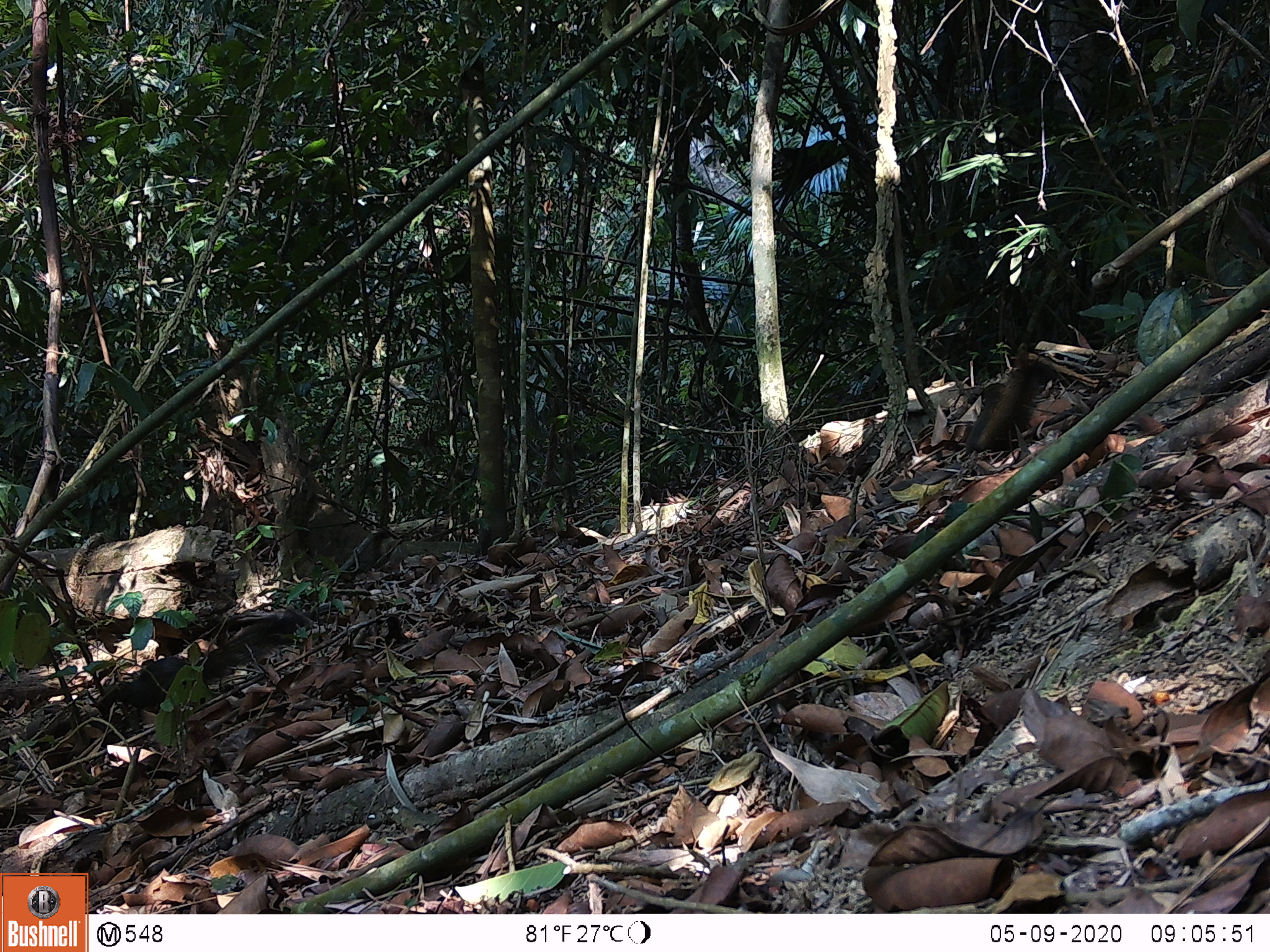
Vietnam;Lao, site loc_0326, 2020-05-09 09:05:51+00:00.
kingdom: Animalia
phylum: Chordata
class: Mammalia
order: Rodentia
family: Sciuridae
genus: Callosciurus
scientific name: Callosciurus erythraeus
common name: pallas's squirrel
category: pallass squirrel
Pallass squirrel (pallas's squirrel) (Callosciurus erythraeus). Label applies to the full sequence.